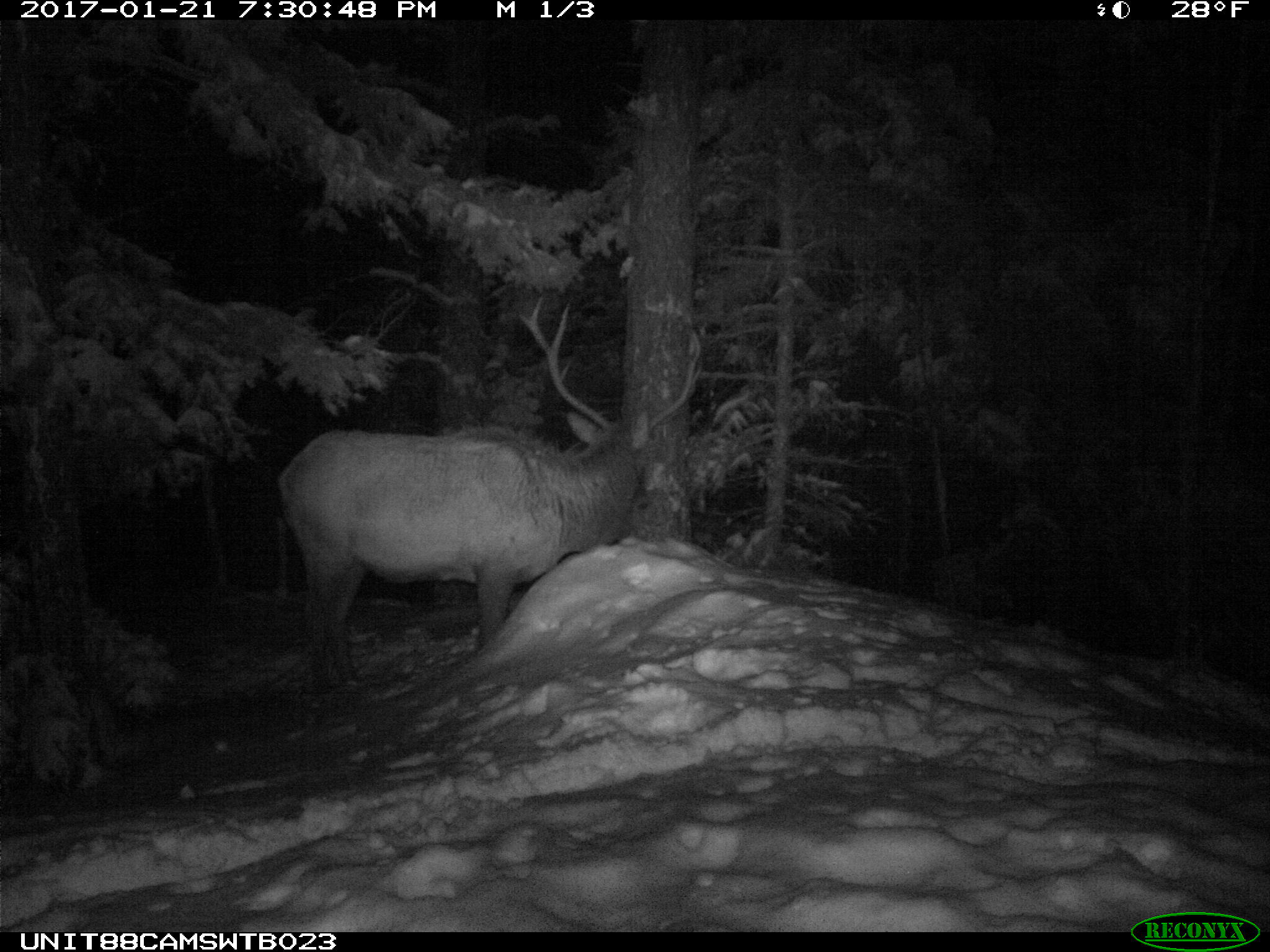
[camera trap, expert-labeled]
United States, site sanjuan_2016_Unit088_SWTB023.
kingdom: Animalia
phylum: Chordata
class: Mammalia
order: Artiodactyla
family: Cervidae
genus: Cervus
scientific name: Cervus elaphus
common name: red deer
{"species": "Cervus elaphus (red deer)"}